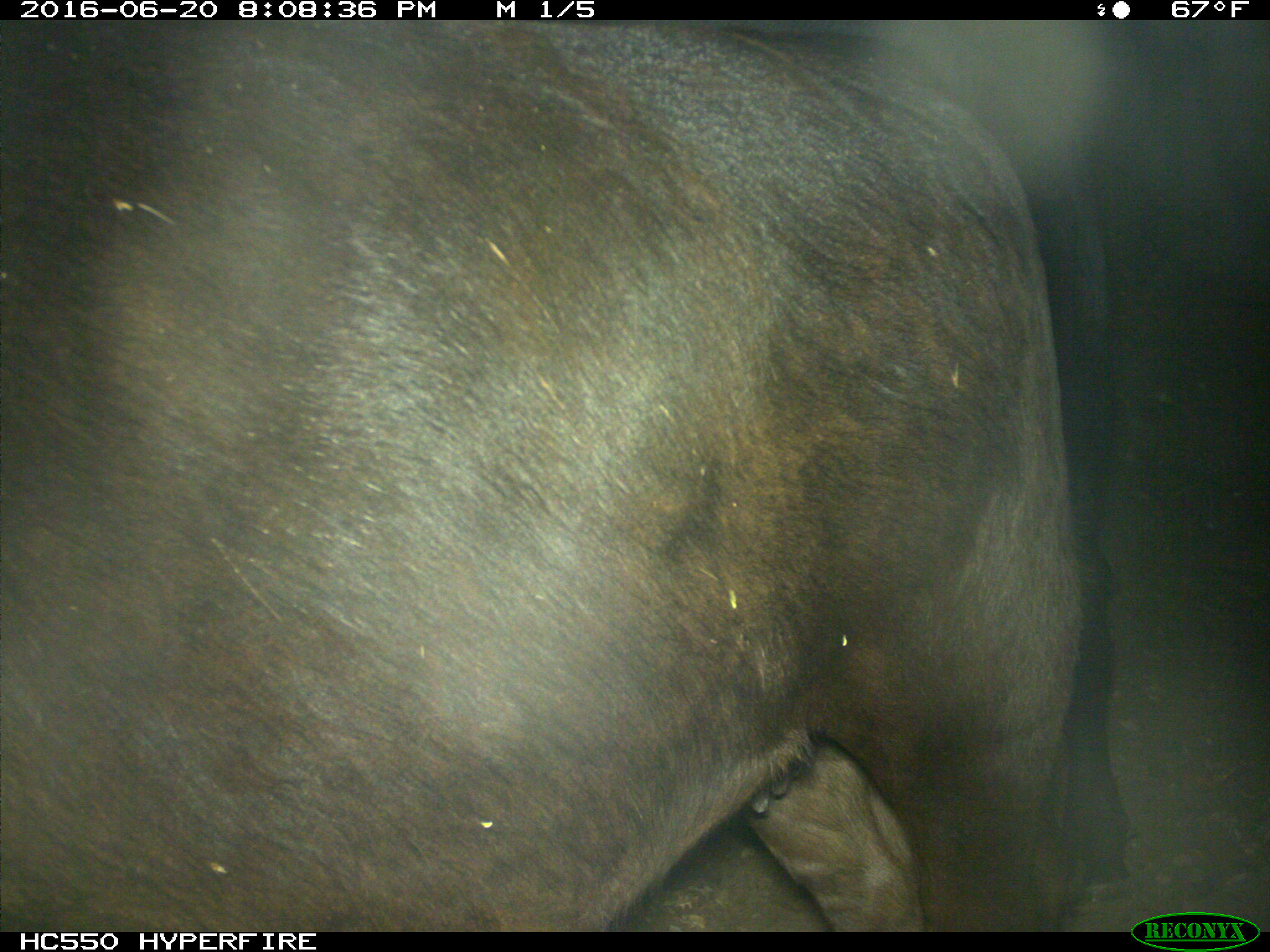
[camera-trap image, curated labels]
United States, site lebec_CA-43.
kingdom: Animalia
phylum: Chordata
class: Mammalia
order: Artiodactyla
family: Bovidae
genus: Bos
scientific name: Bos taurus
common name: domestic cow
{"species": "Bos taurus (domestic cow)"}